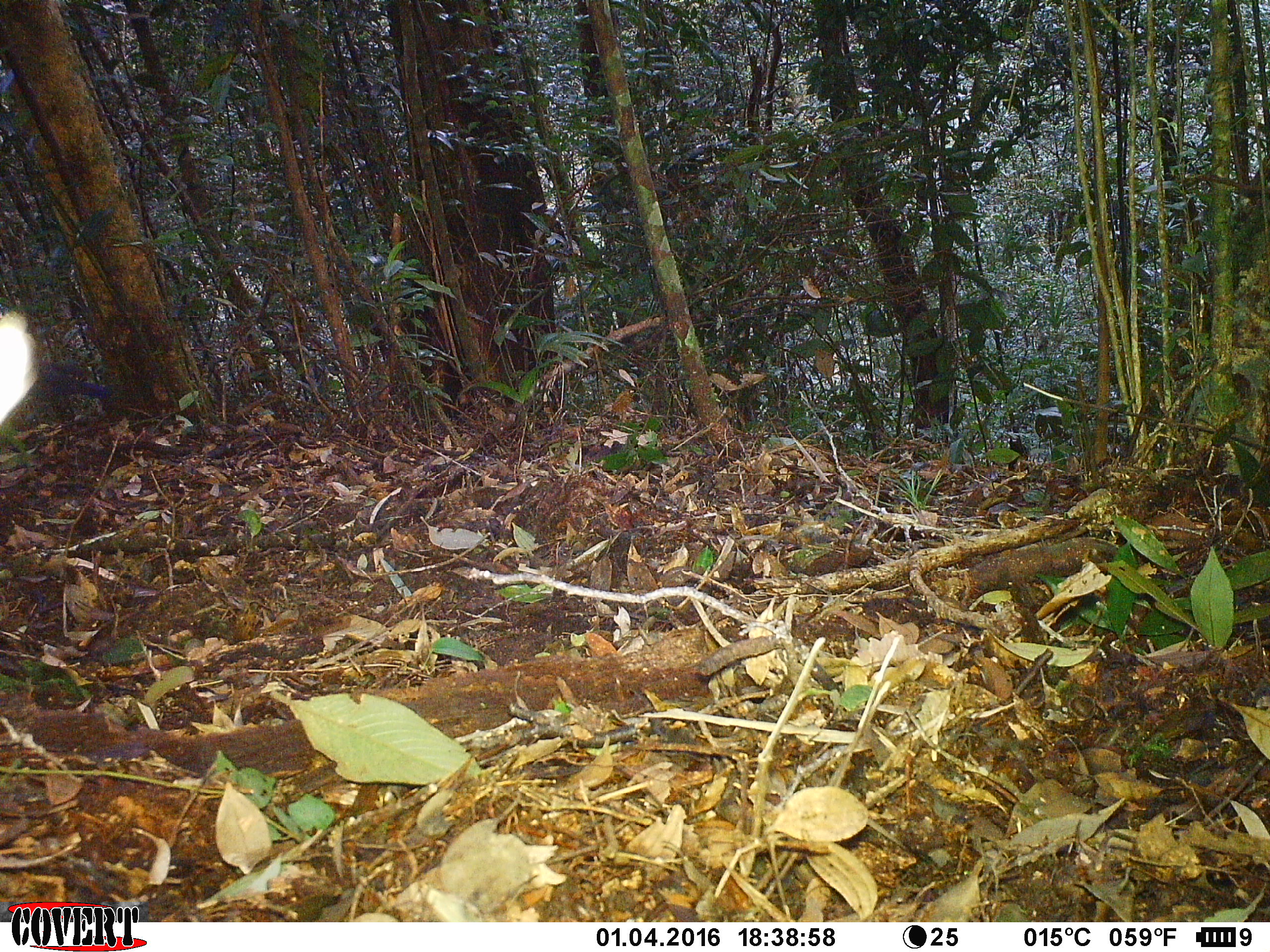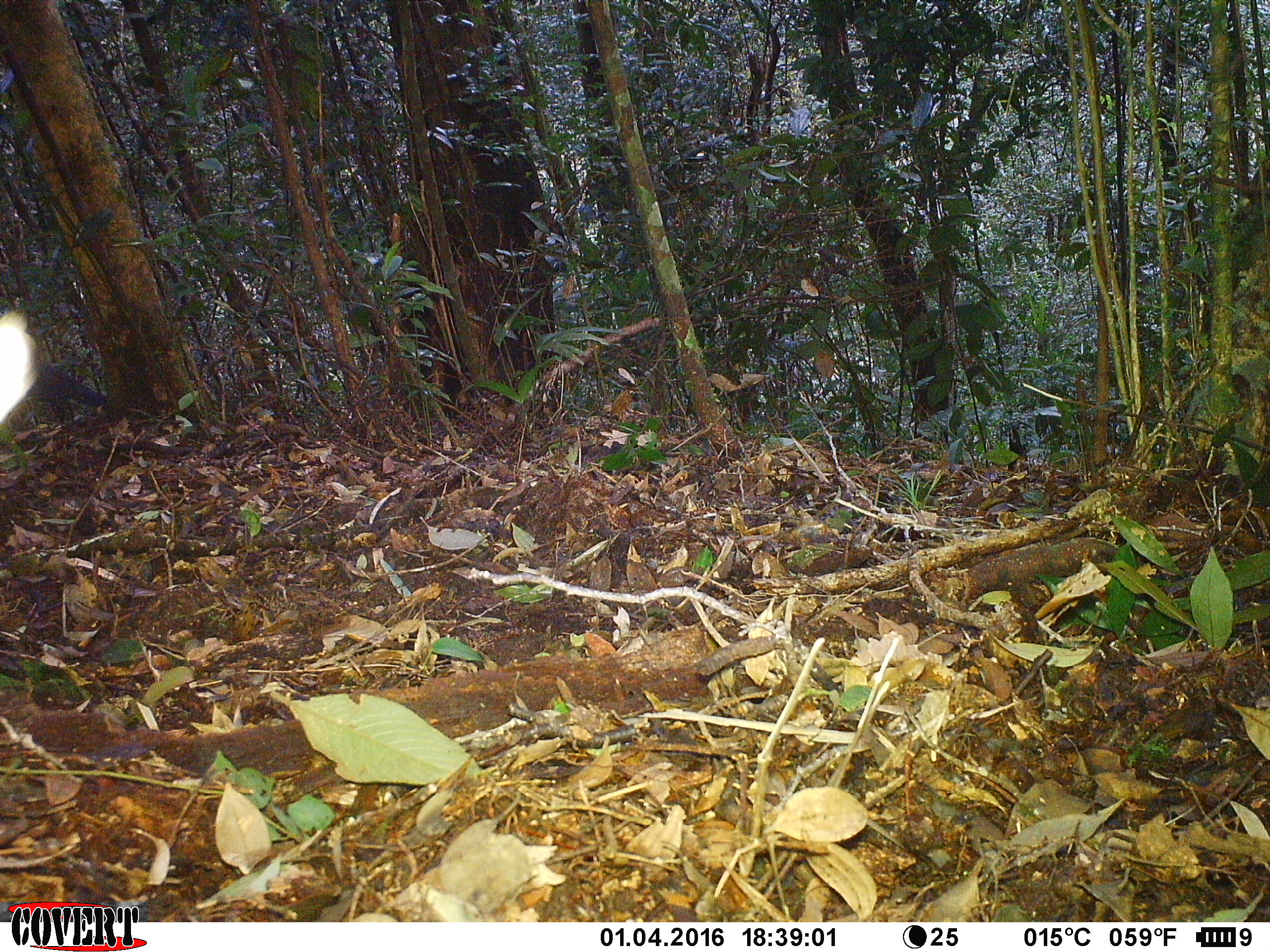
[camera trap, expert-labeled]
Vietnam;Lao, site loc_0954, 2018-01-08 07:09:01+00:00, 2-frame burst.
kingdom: Animalia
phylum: Chordata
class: Aves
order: Passeriformes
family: Muscicapidae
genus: Myophonus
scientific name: Myophonus caeruleus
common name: blue whistling thrush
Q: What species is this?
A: Blue whistling thrush (Myophonus caeruleus).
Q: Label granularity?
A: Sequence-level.